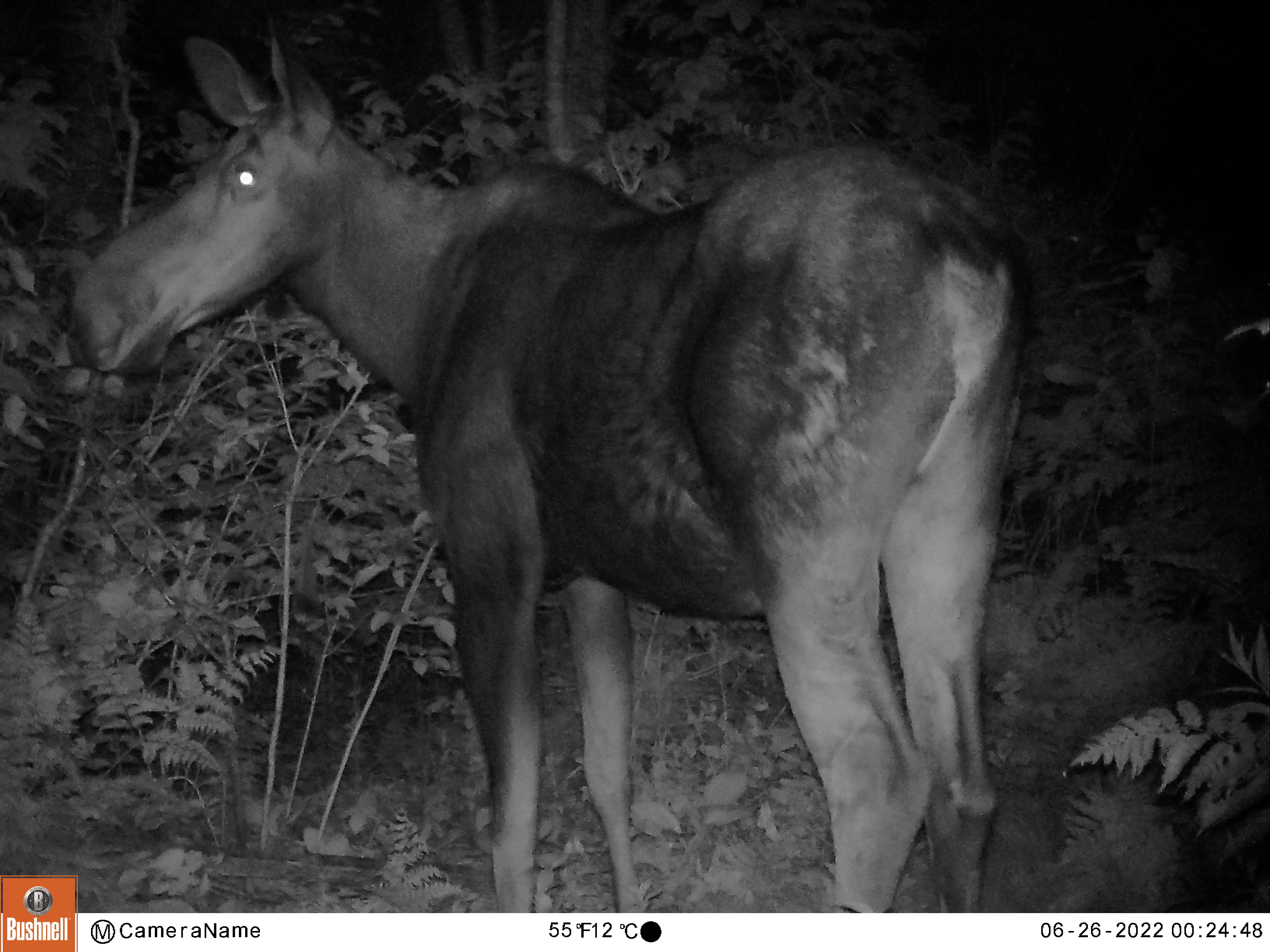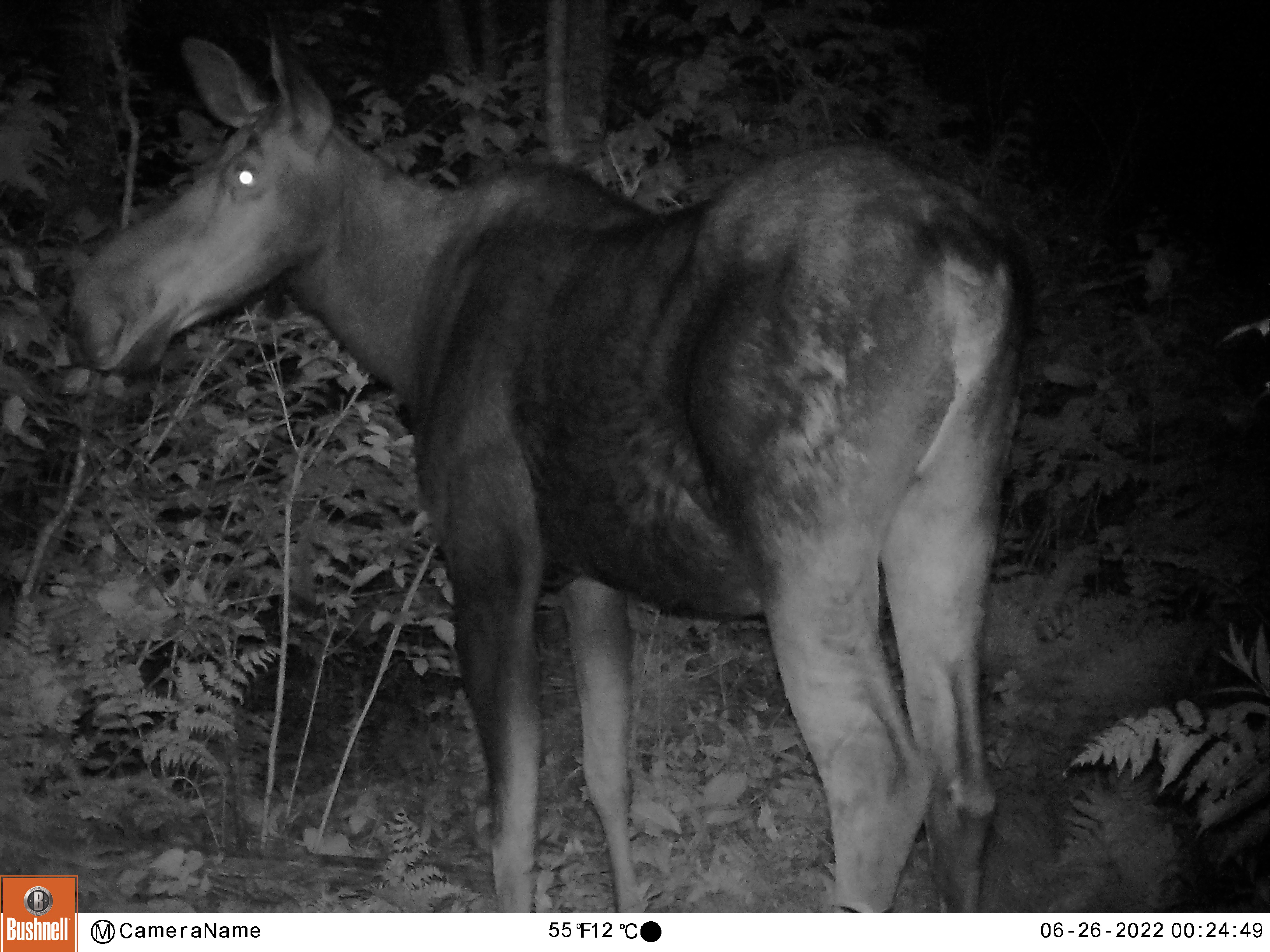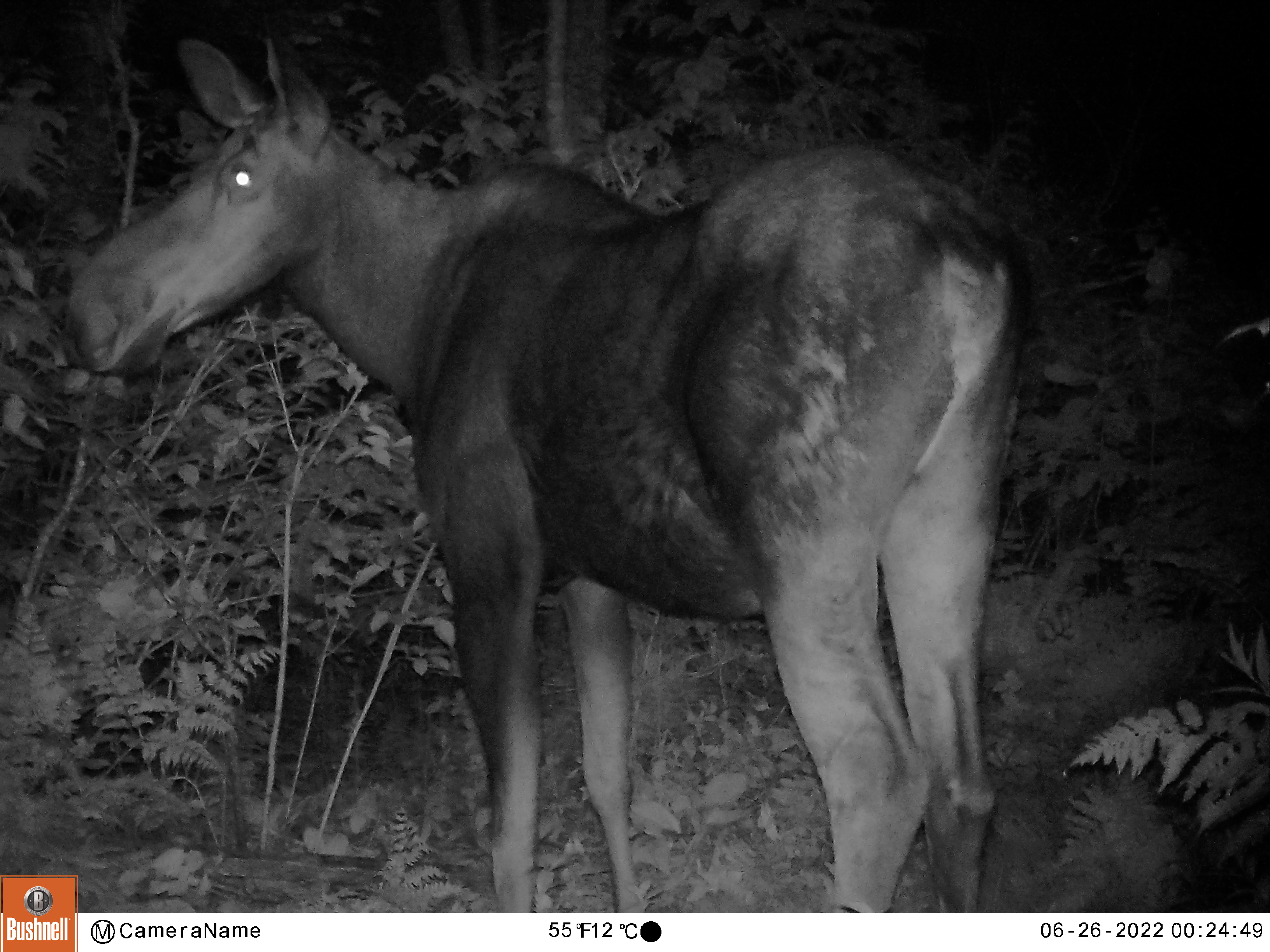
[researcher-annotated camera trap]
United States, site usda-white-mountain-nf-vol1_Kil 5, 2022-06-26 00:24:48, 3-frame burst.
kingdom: Animalia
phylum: Chordata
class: Mammalia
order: Artiodactyla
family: Cervidae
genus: Alces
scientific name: Alces alces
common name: moose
Moose (Alces alces).